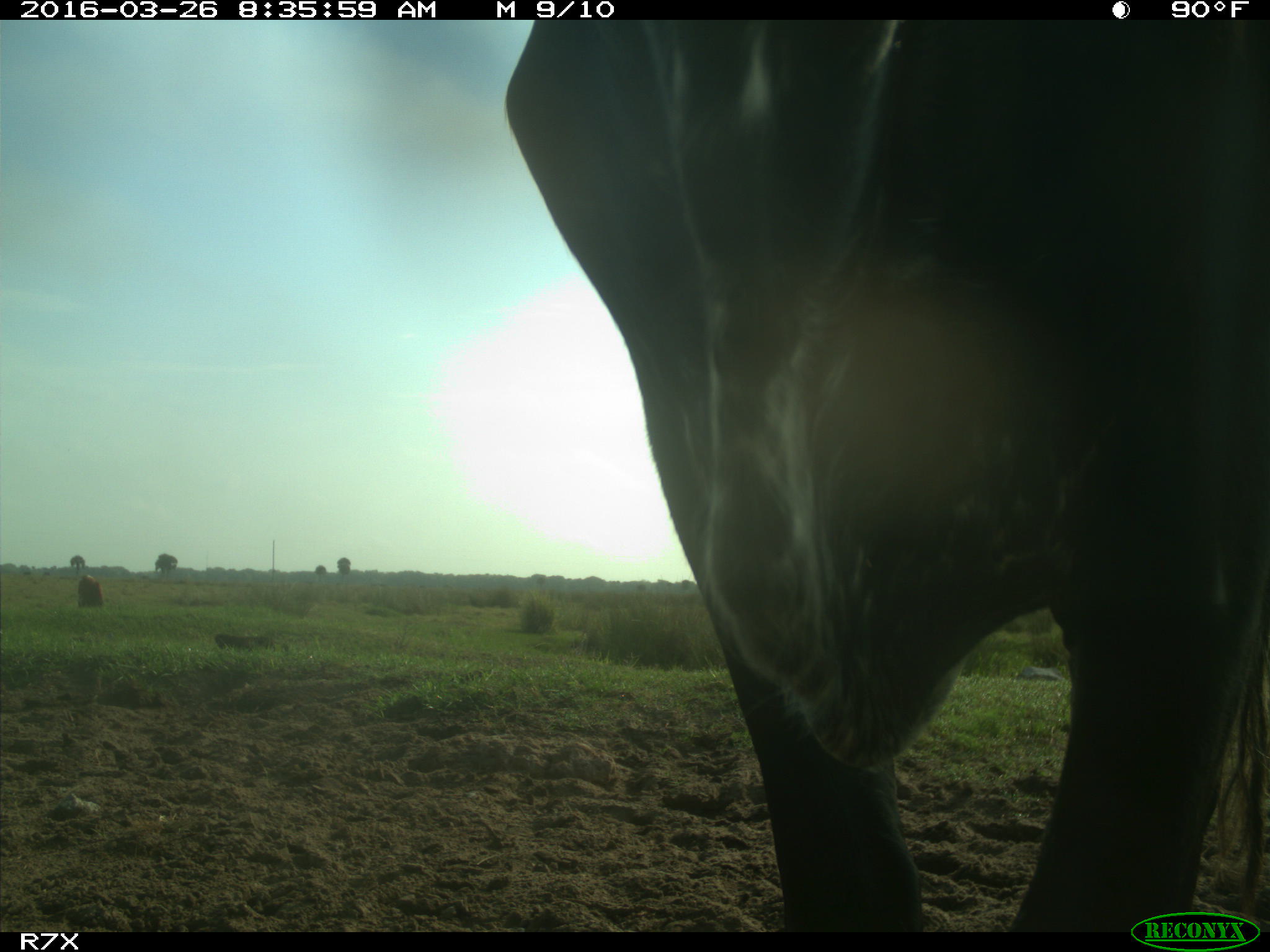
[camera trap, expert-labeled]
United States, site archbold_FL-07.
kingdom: Animalia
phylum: Chordata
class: Mammalia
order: Artiodactyla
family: Bovidae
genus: Bos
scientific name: Bos taurus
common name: domestic cow